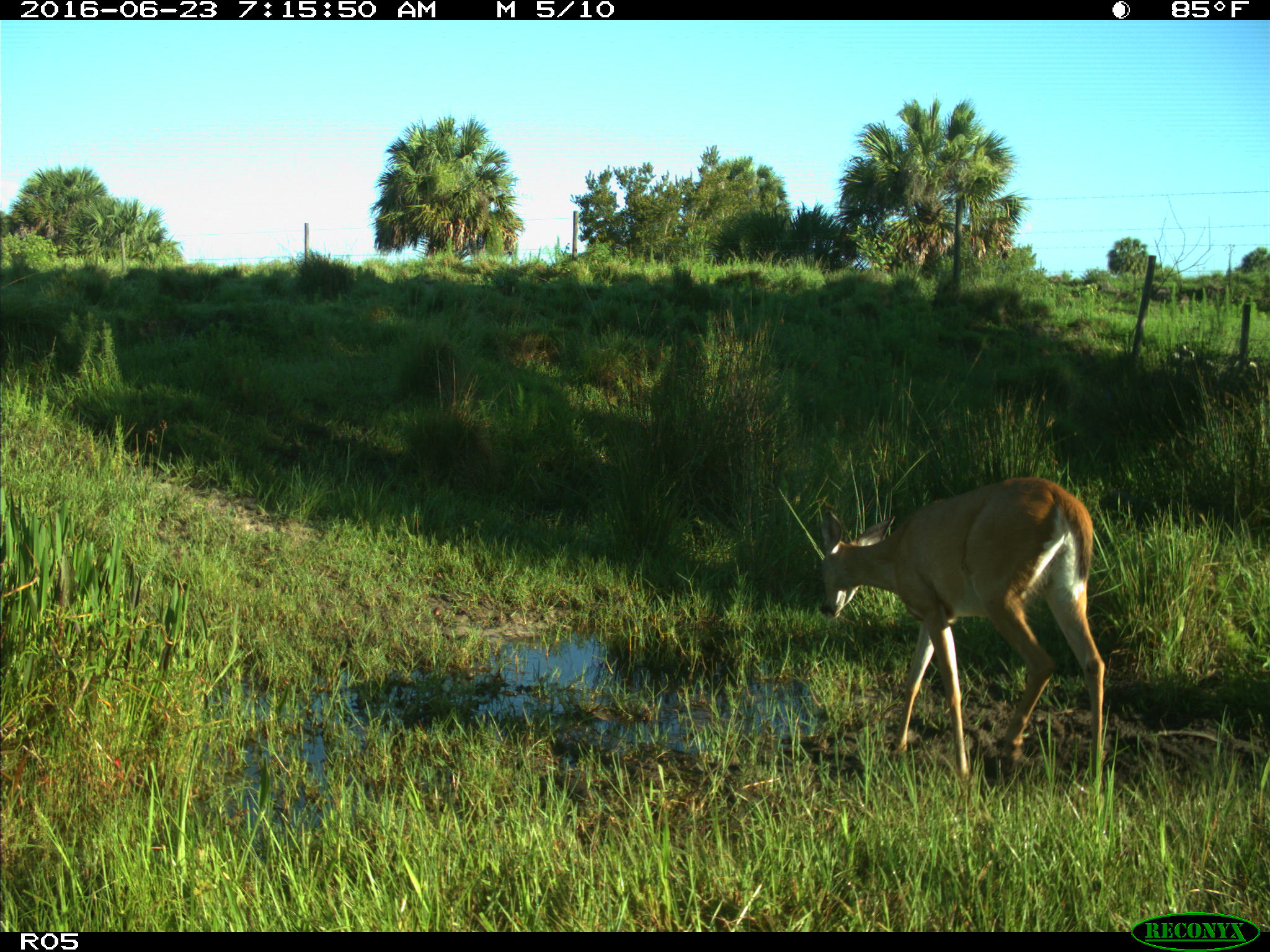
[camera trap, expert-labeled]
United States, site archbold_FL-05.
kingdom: Animalia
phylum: Chordata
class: Mammalia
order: Artiodactyla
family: Cervidae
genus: Odocoileus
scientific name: Odocoileus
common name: deer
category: unidentified deer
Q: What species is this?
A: Unidentified deer (deer) (Odocoileus).